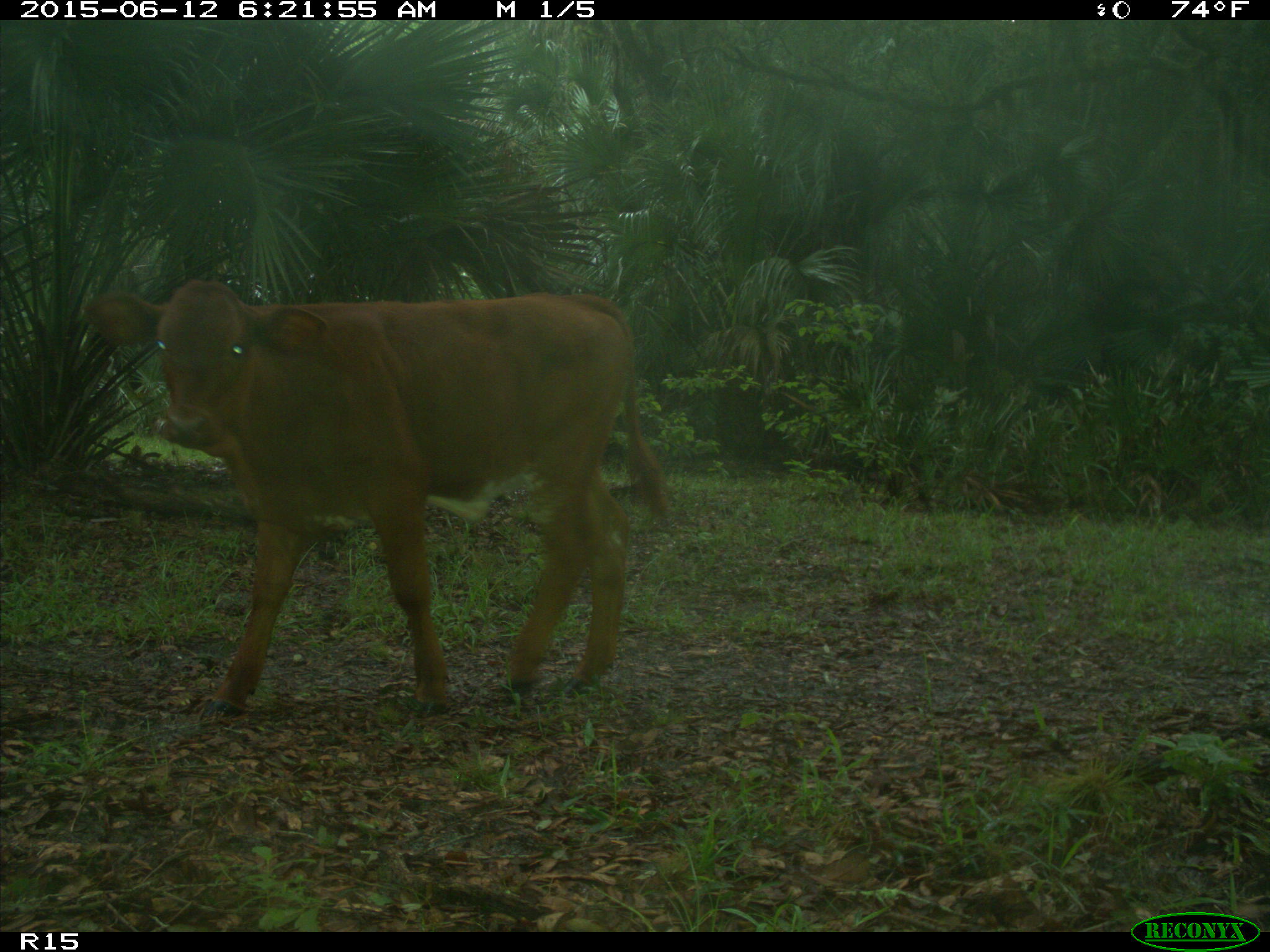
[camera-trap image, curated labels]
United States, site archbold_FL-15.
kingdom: Animalia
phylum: Chordata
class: Mammalia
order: Artiodactyla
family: Bovidae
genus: Bos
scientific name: Bos taurus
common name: domestic cow